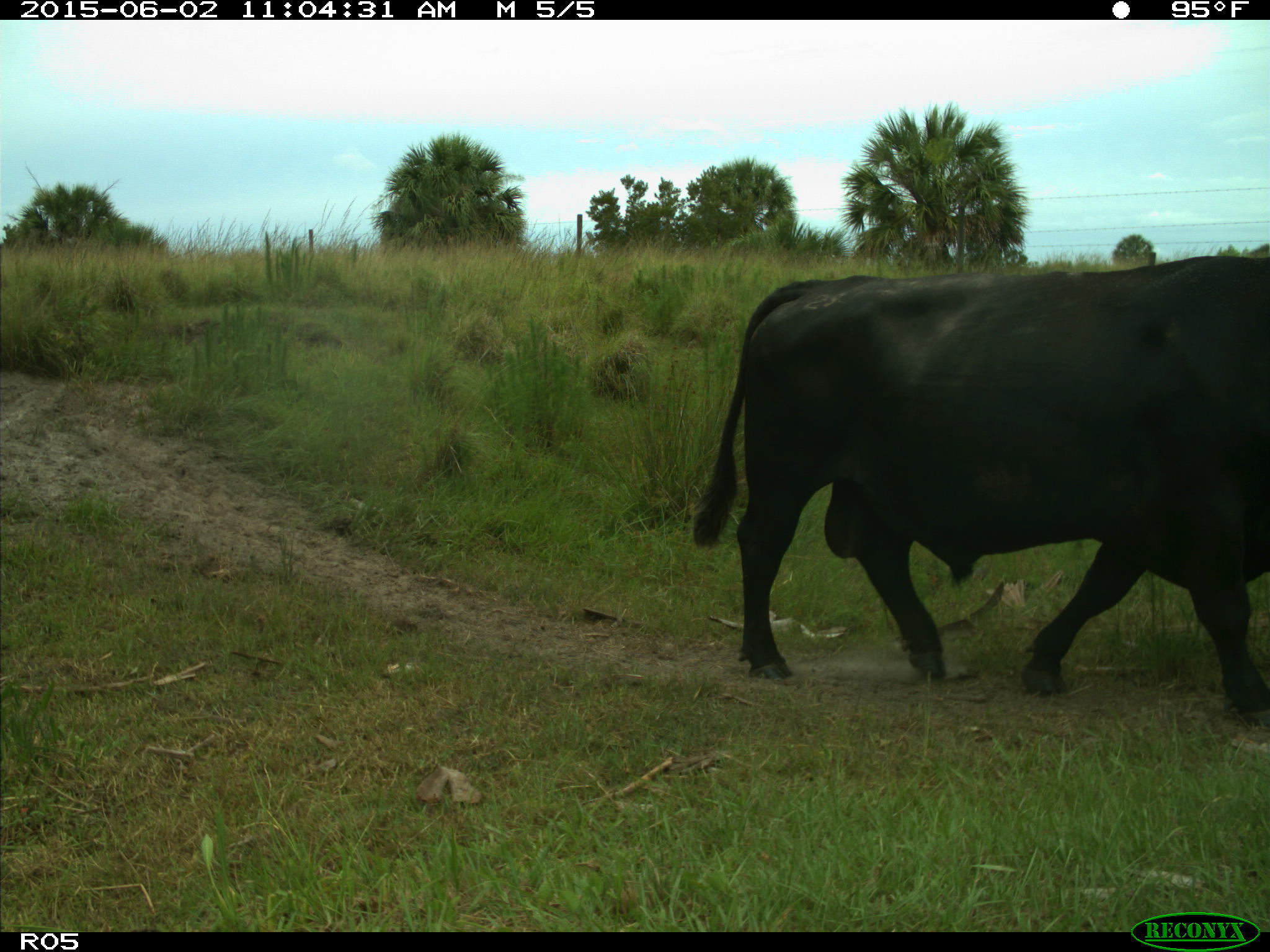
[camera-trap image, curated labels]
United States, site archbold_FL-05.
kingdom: Animalia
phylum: Chordata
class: Mammalia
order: Artiodactyla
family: Bovidae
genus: Bos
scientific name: Bos taurus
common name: domestic cow